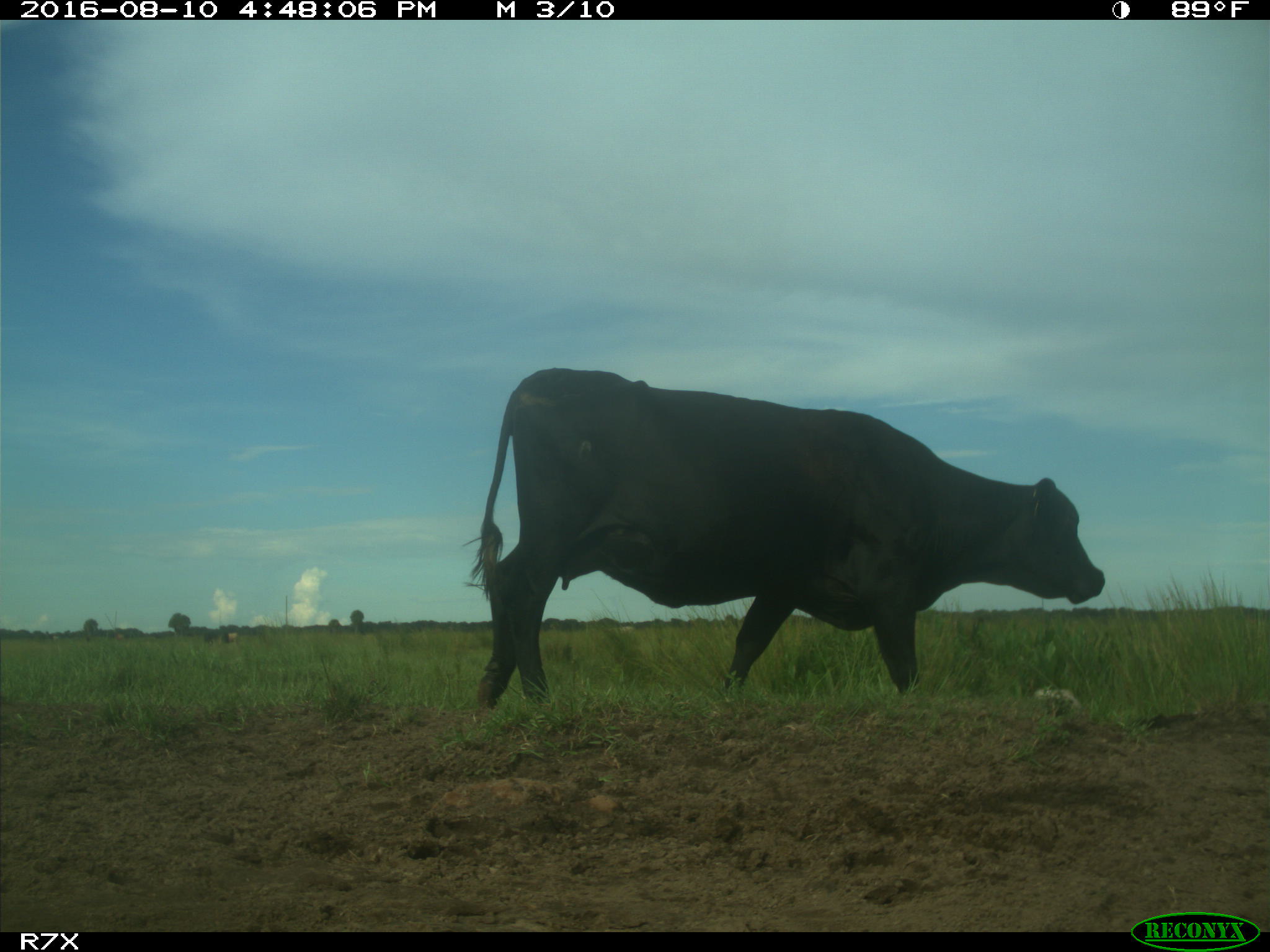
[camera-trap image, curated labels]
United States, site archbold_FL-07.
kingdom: Animalia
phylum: Chordata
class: Mammalia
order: Artiodactyla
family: Bovidae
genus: Bos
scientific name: Bos taurus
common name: domestic cow